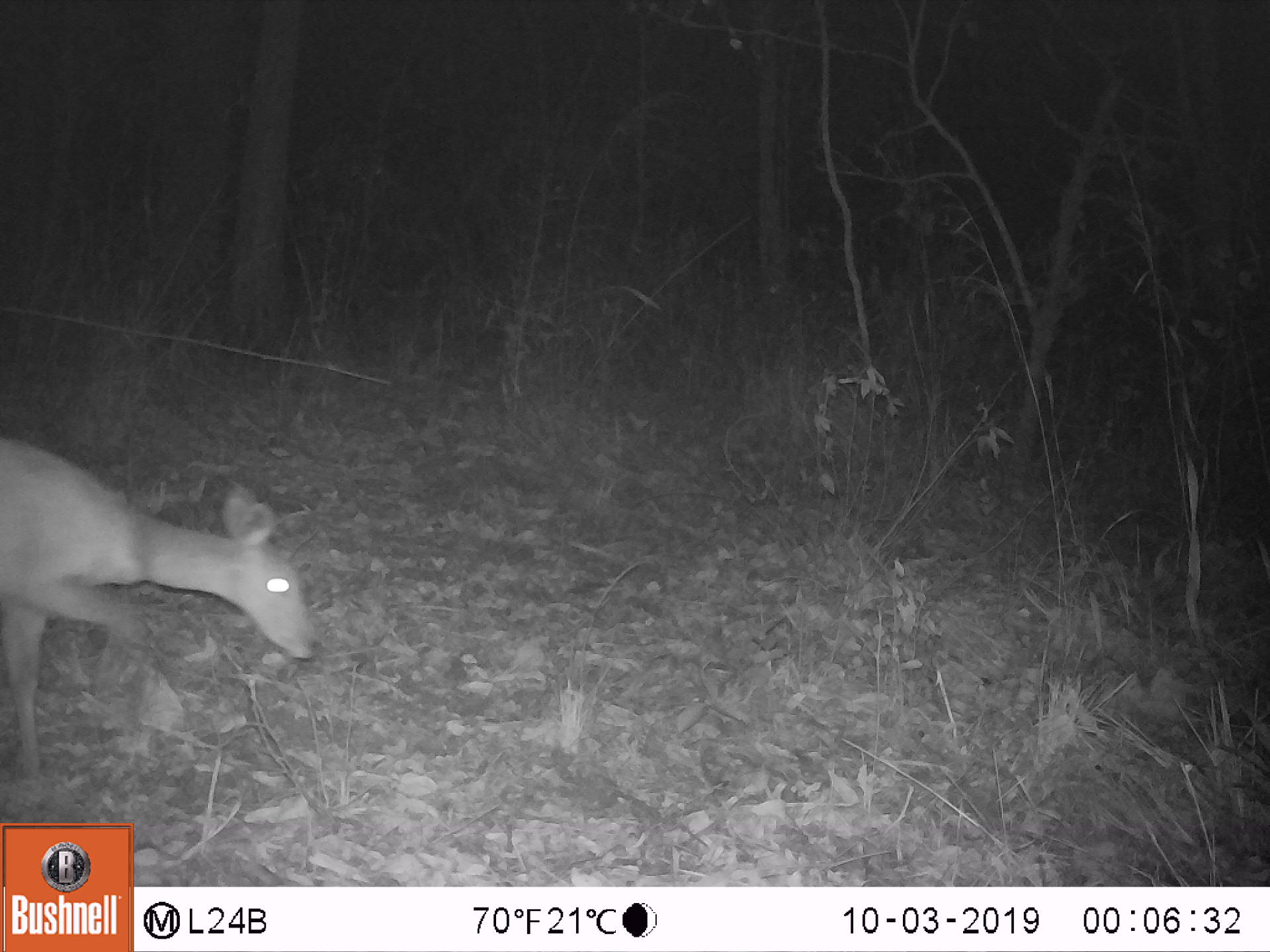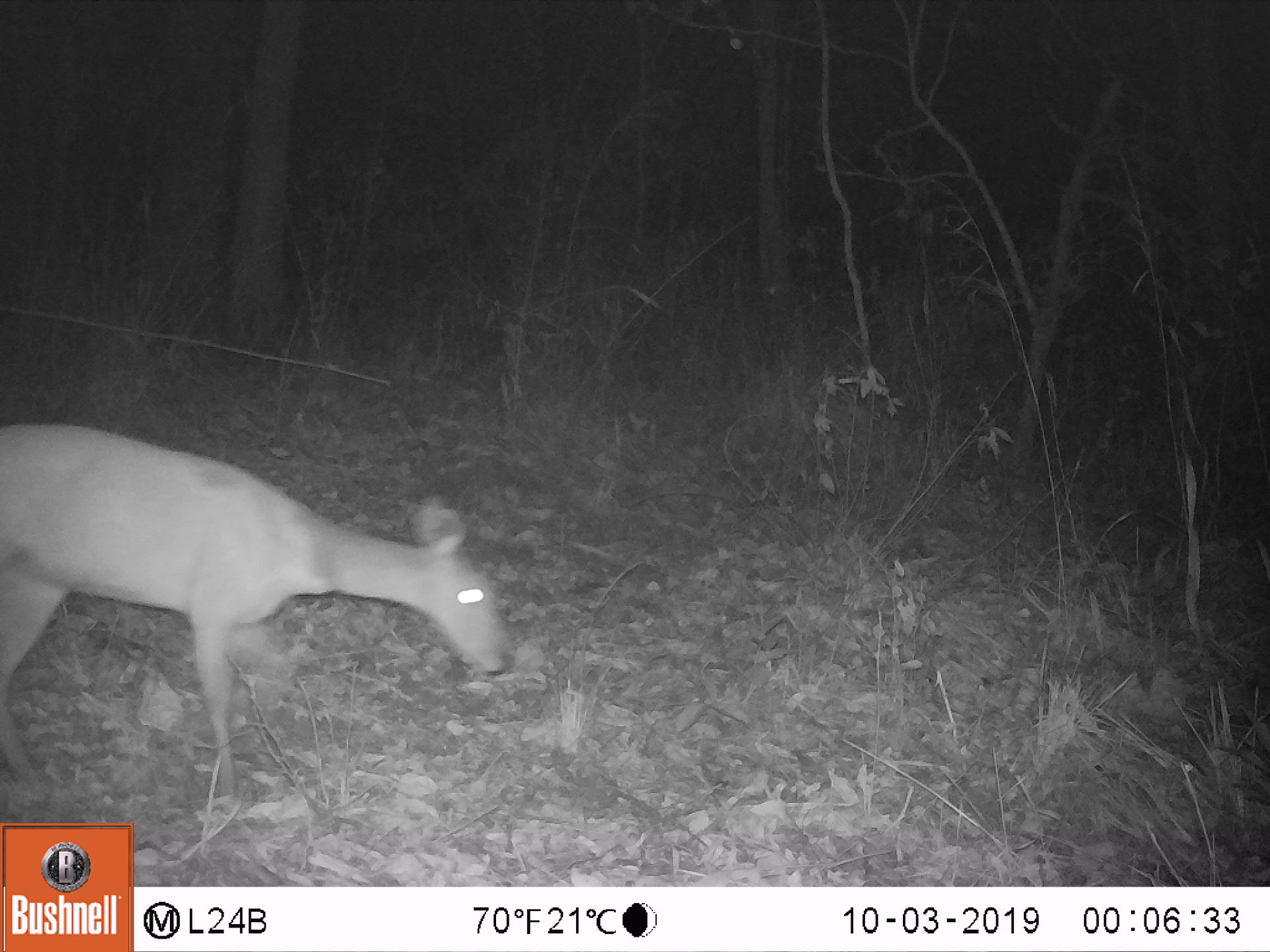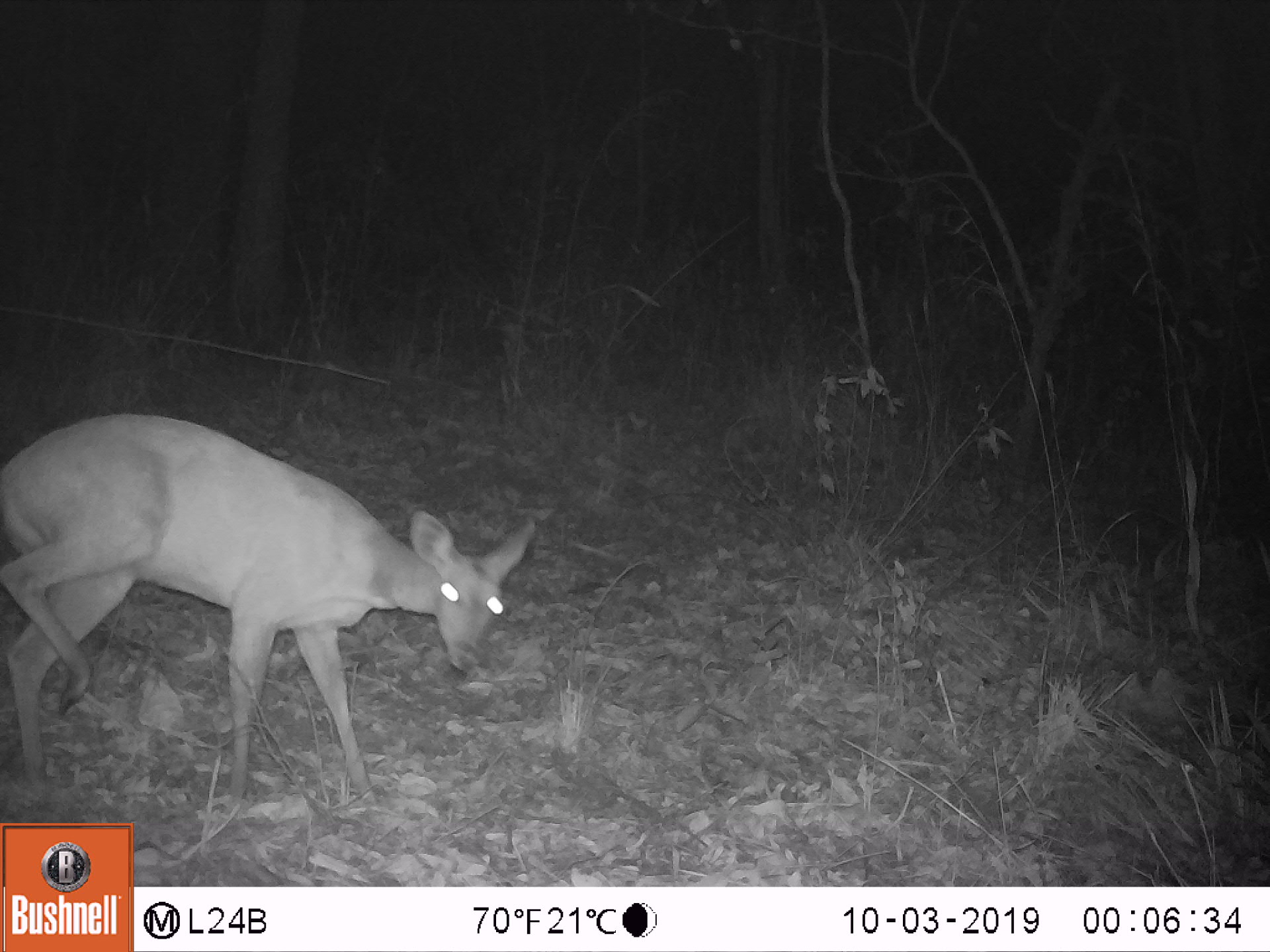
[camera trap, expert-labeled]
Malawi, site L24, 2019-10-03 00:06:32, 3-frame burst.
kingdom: Animalia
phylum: Chordata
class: Mammalia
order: Artiodactyla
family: Bovidae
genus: Tragelaphus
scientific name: Tragelaphus sylvaticus sylvaticus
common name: cape bushbuck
Cape bushbuck (Tragelaphus sylvaticus sylvaticus), count 1.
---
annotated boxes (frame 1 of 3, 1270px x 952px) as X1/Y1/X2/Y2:
cape bushbuck: 2/426/329/783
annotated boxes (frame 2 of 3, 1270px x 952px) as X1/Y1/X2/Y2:
cape bushbuck: 0/418/522/803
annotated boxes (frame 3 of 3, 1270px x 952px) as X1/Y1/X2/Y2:
cape bushbuck: 4/411/538/806